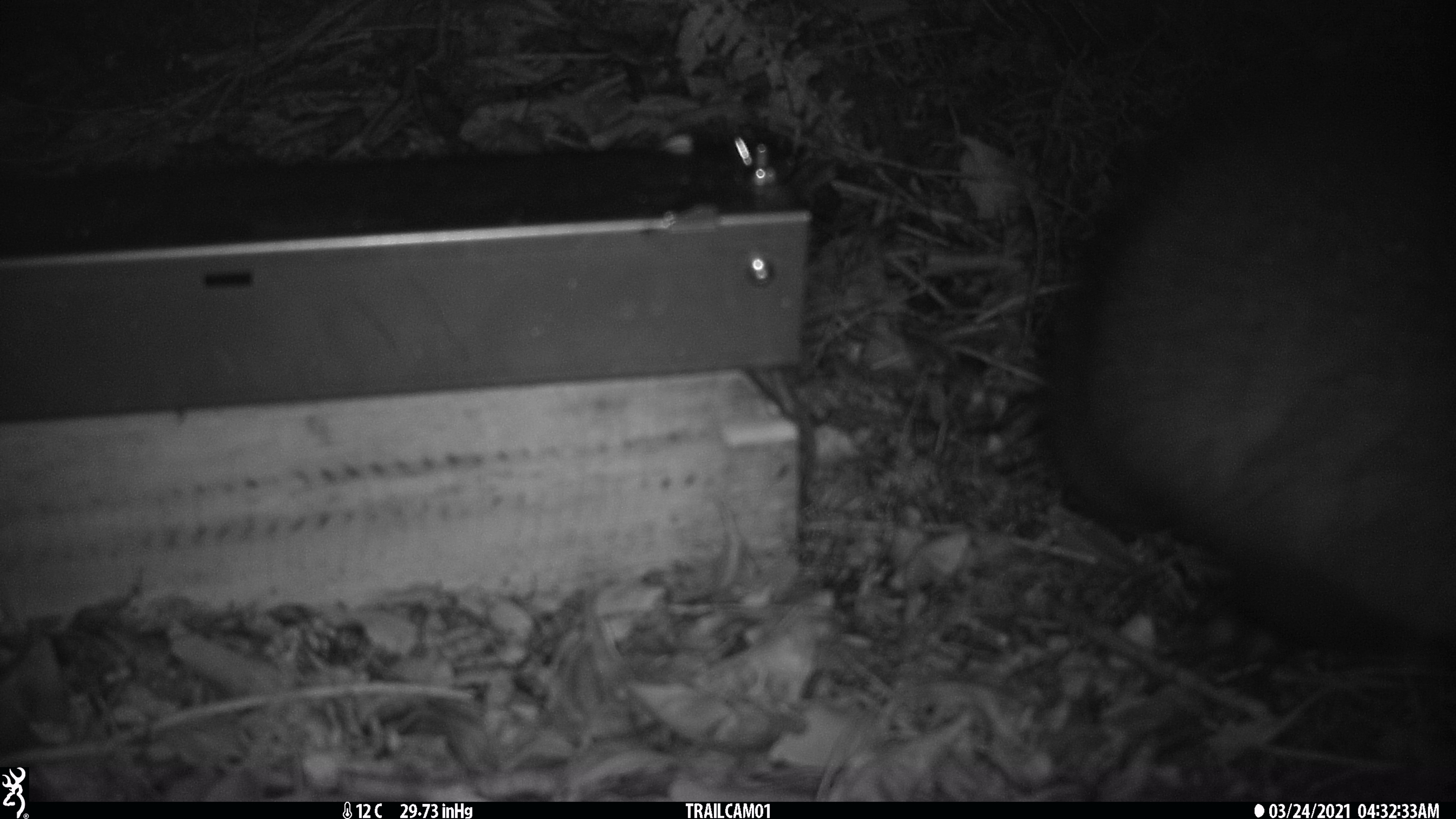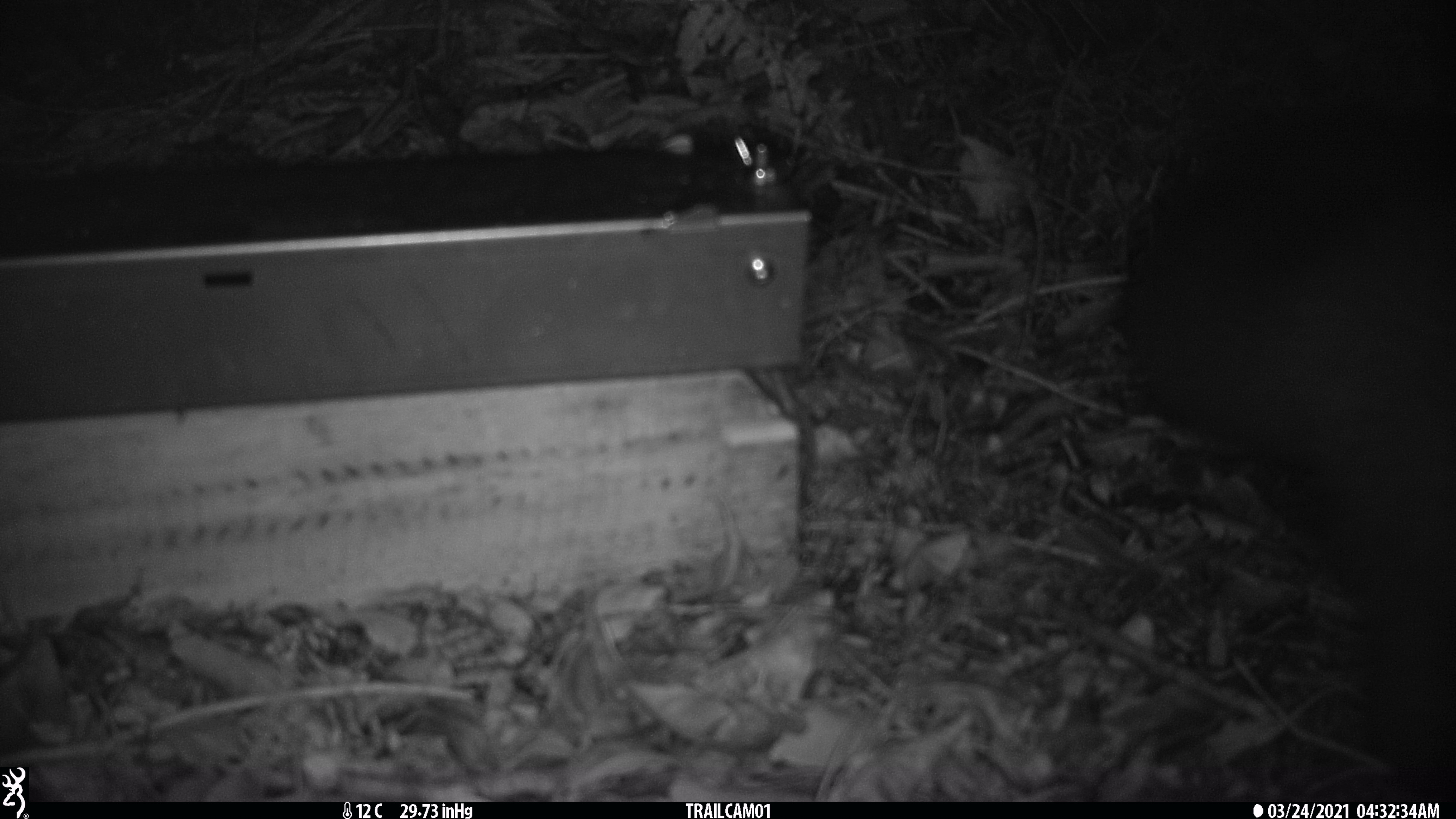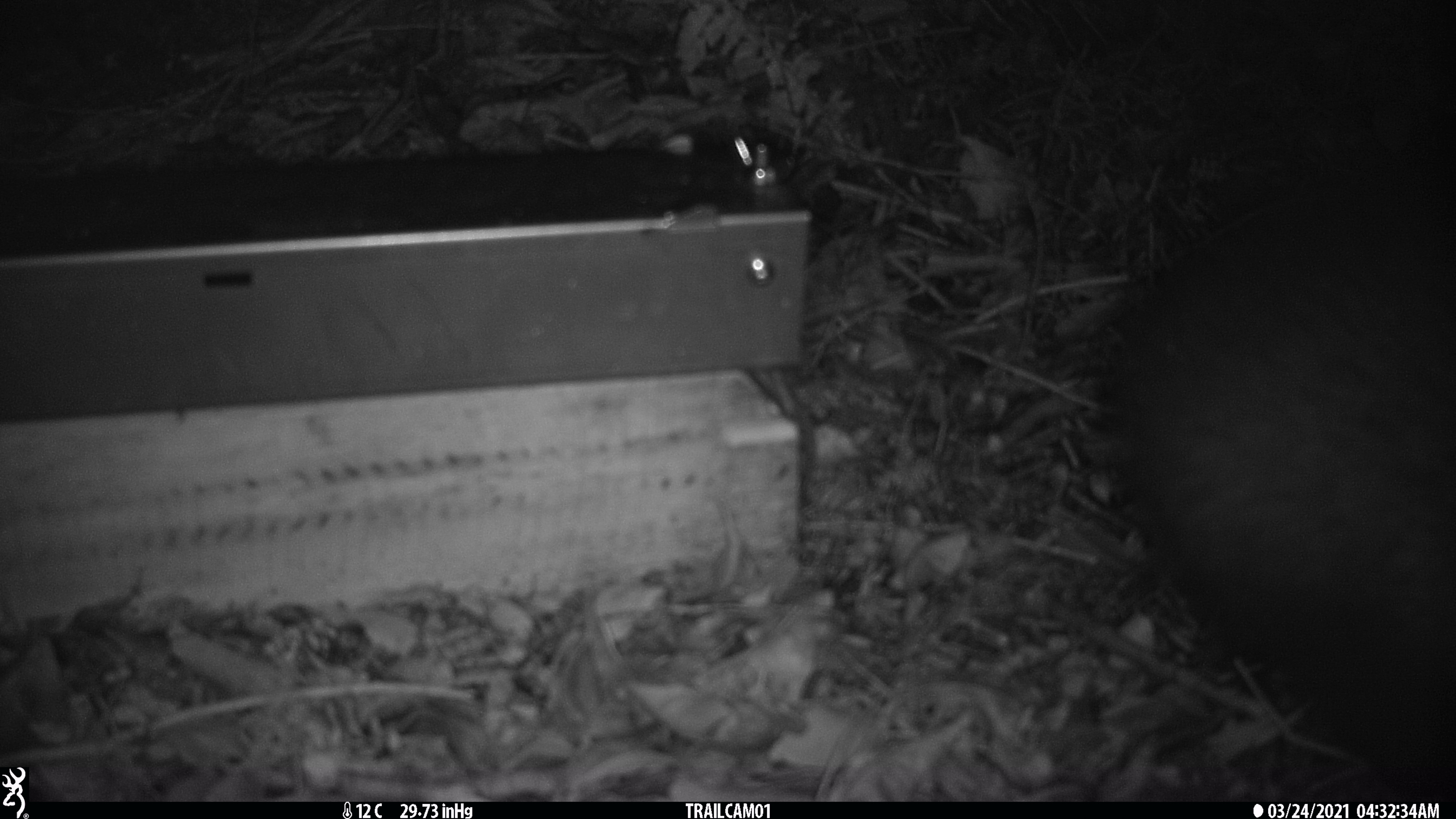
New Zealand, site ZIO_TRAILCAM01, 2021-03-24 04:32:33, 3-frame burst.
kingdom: Animalia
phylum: Chordata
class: Mammalia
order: Diprotodontia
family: Phalangeridae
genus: Trichosurus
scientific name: Trichosurus vulpecula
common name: common brushtail possum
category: possum